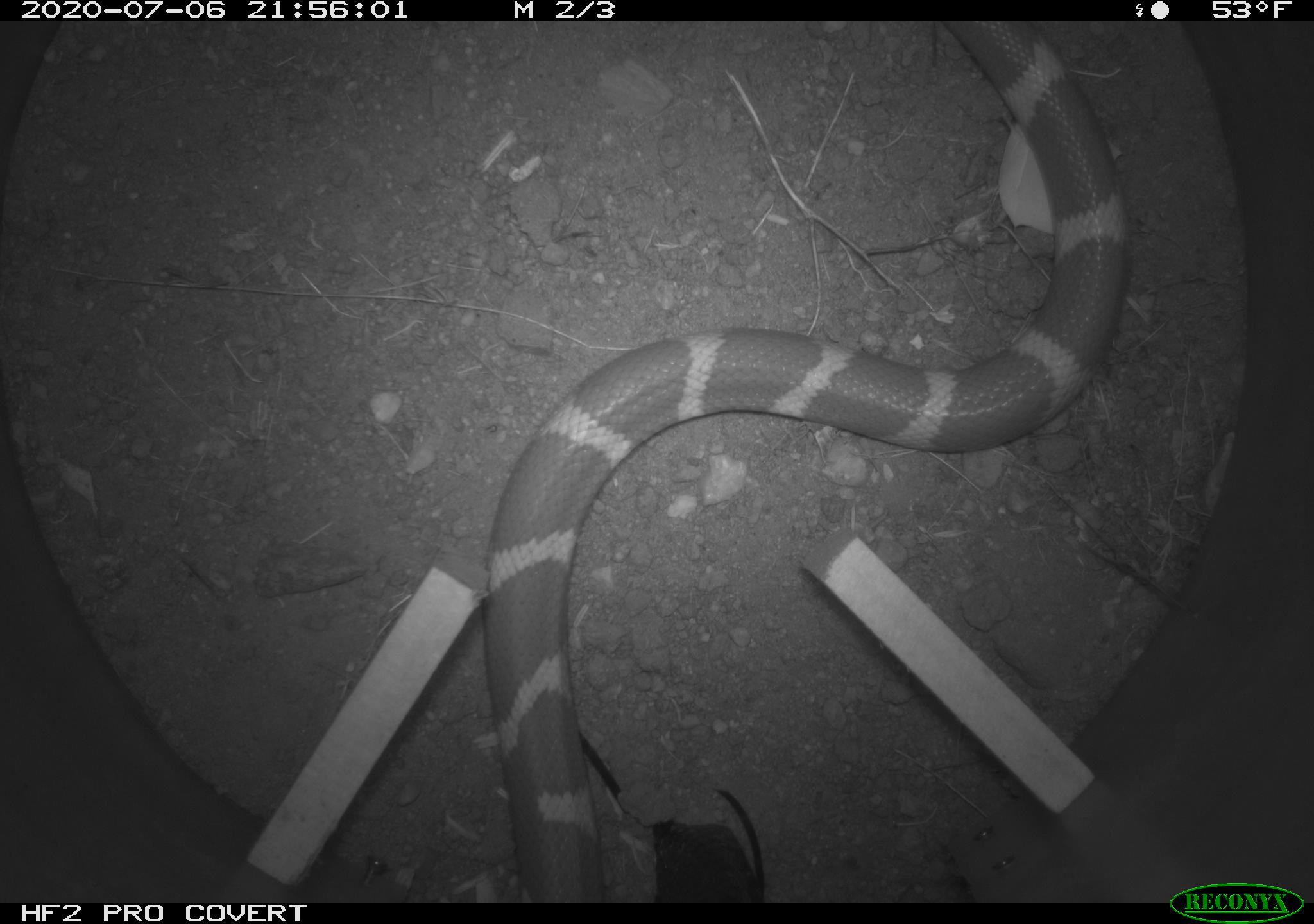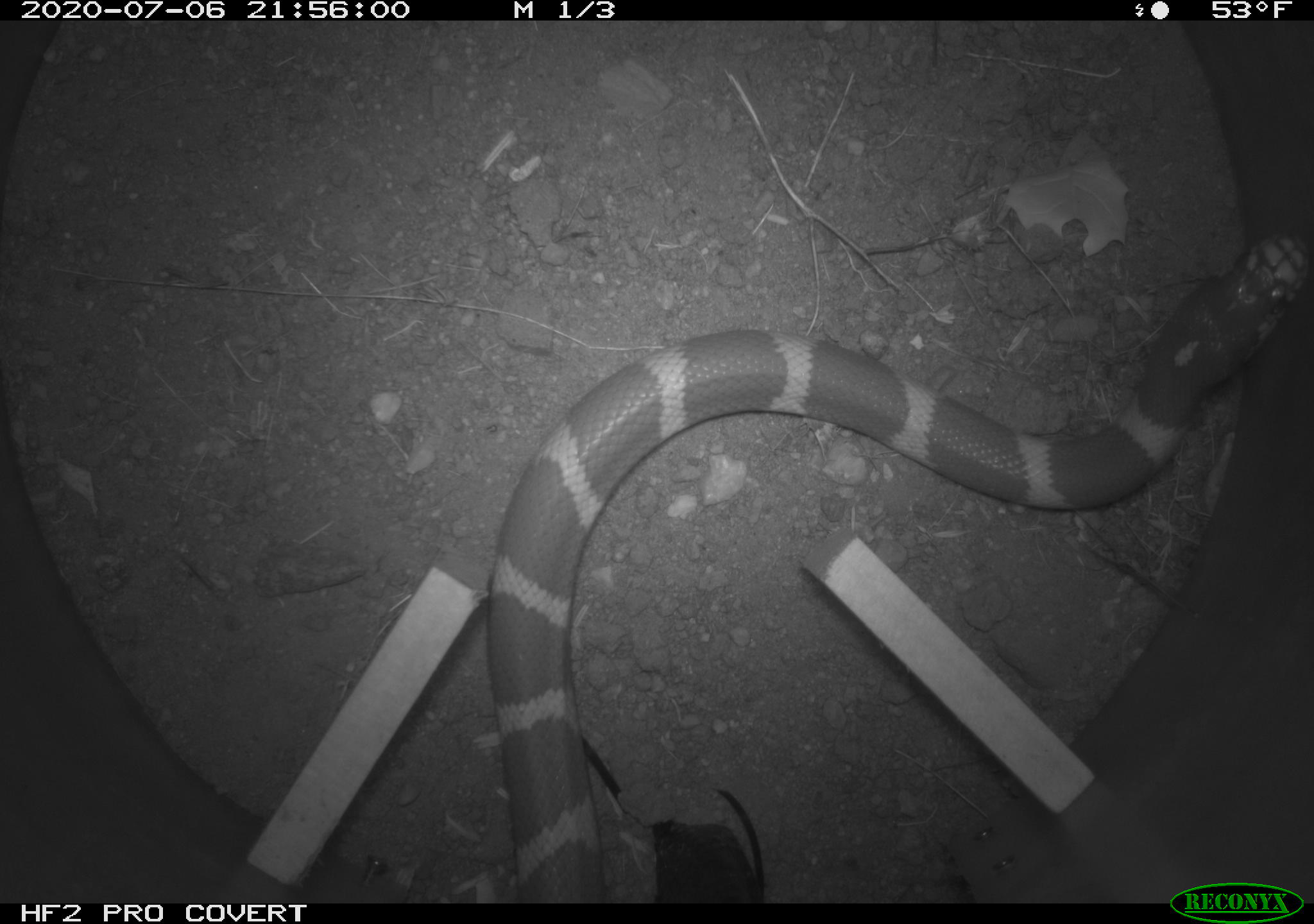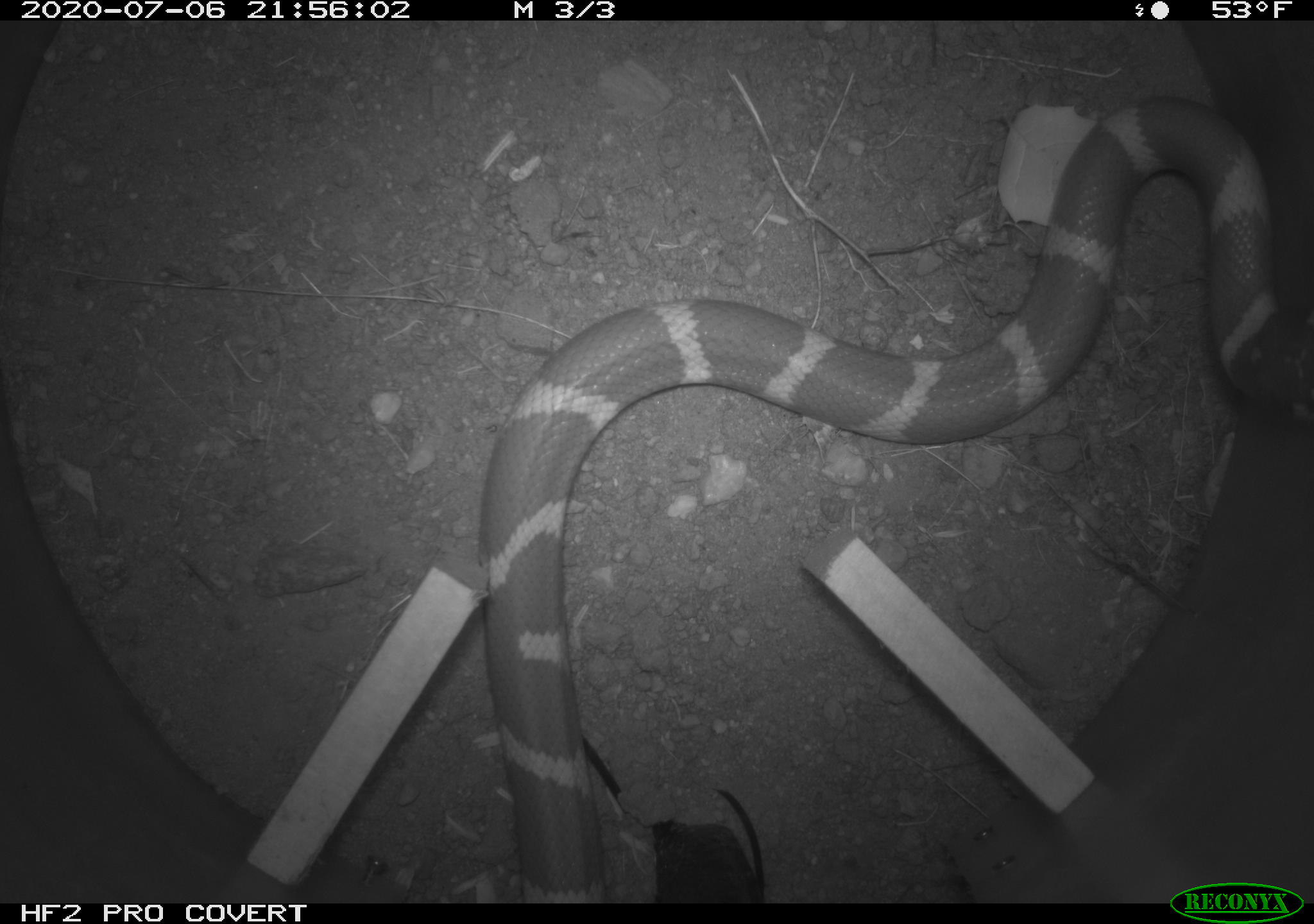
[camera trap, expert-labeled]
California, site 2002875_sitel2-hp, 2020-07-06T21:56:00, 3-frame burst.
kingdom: Animalia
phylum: Chordata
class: Reptilia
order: Squamata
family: Colubridae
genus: Lampropeltis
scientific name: Lampropeltis californiae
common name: california kingsnake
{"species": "california kingsnake (Lampropeltis californiae)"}